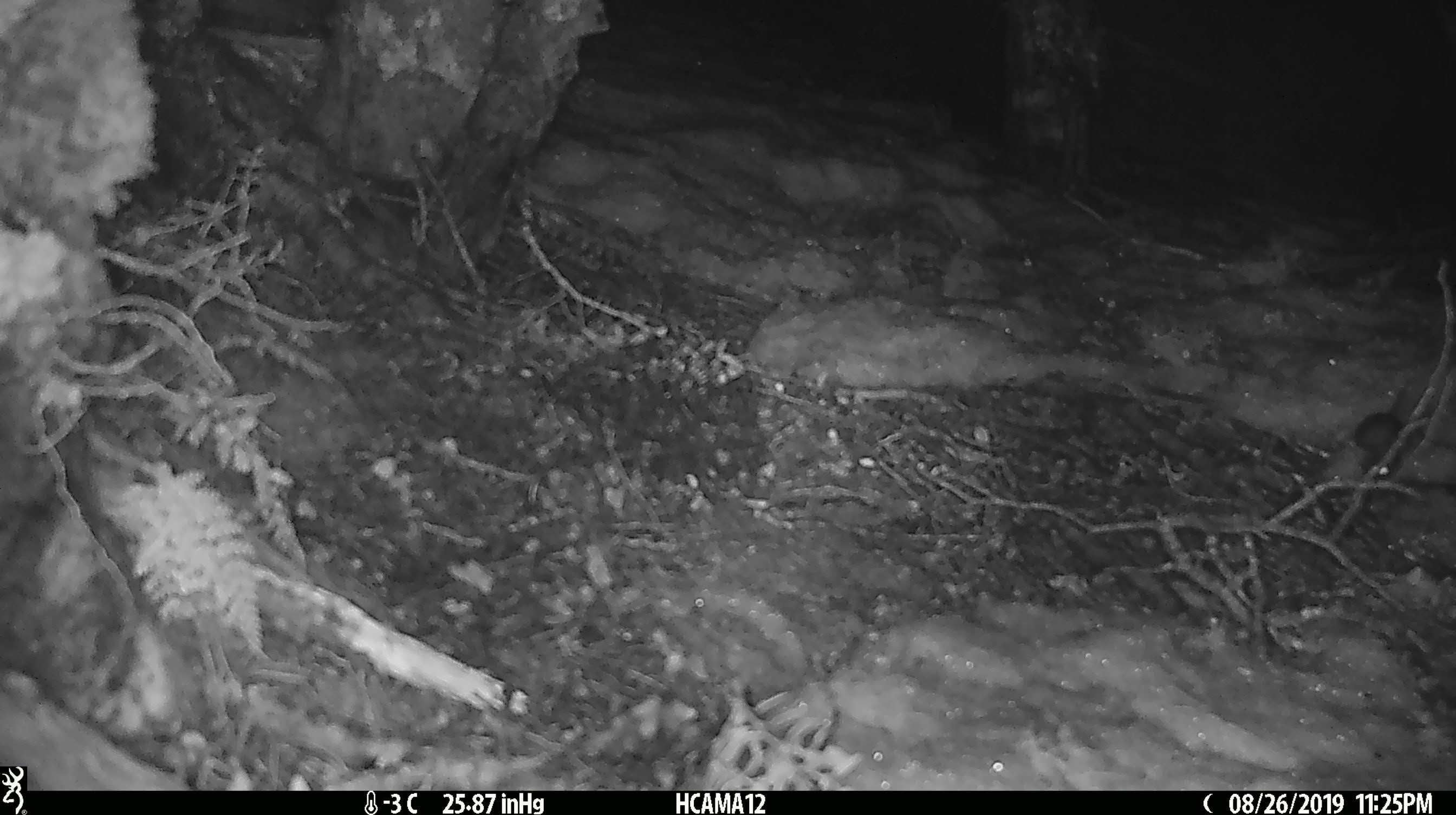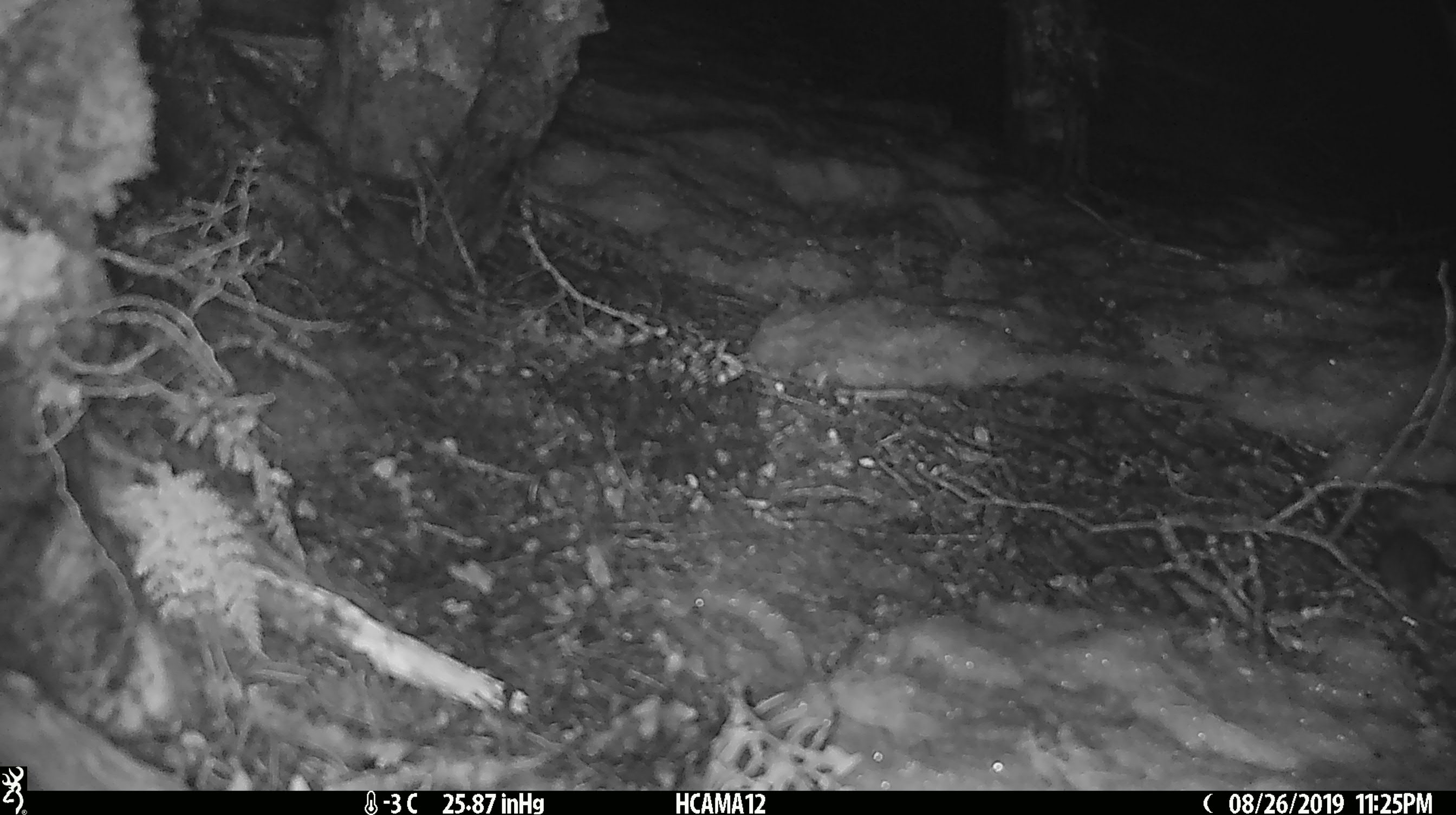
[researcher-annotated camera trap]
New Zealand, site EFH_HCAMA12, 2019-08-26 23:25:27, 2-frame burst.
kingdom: Animalia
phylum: Chordata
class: Mammalia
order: Rodentia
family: Muridae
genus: Mus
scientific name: Mus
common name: mouse